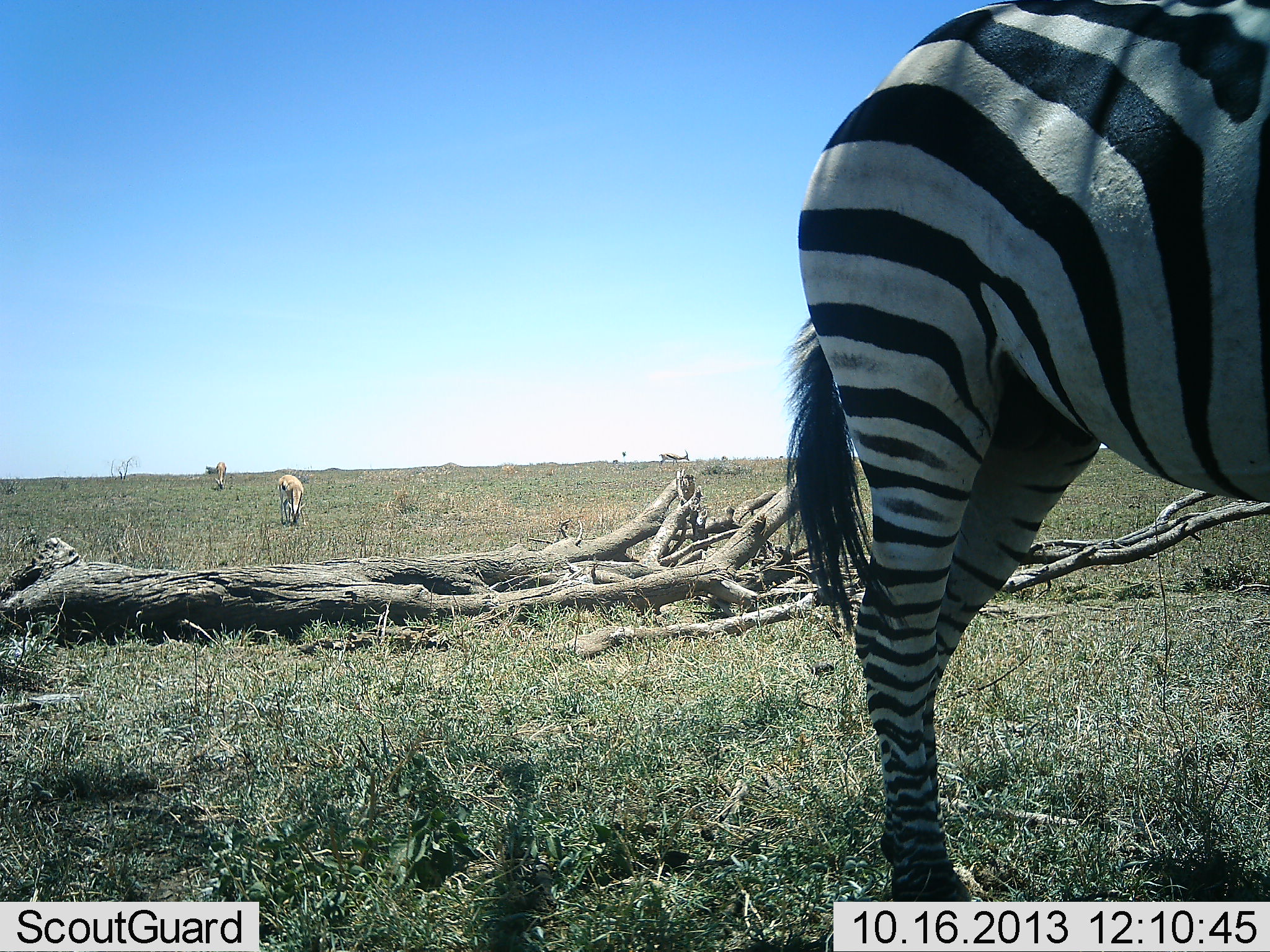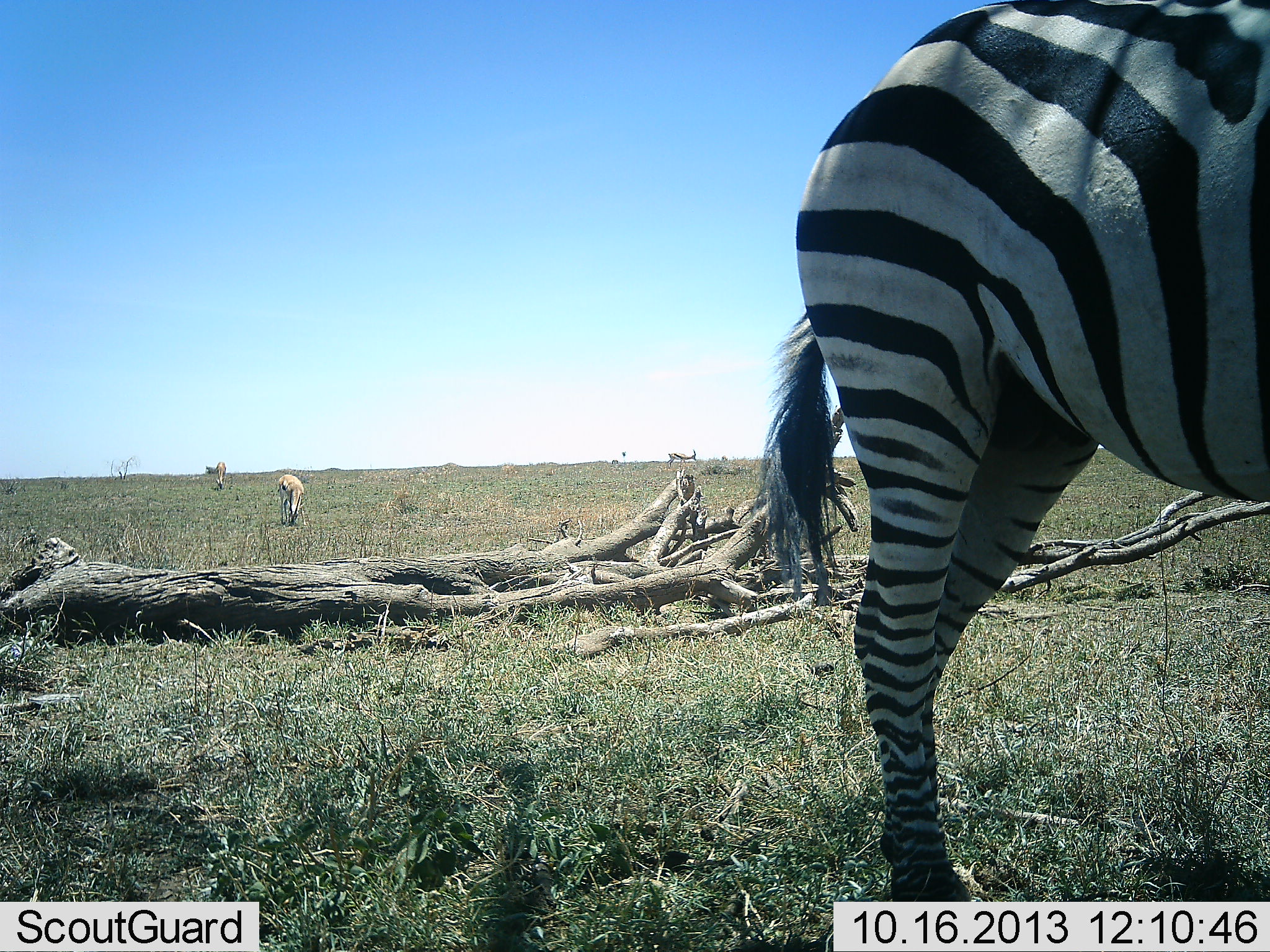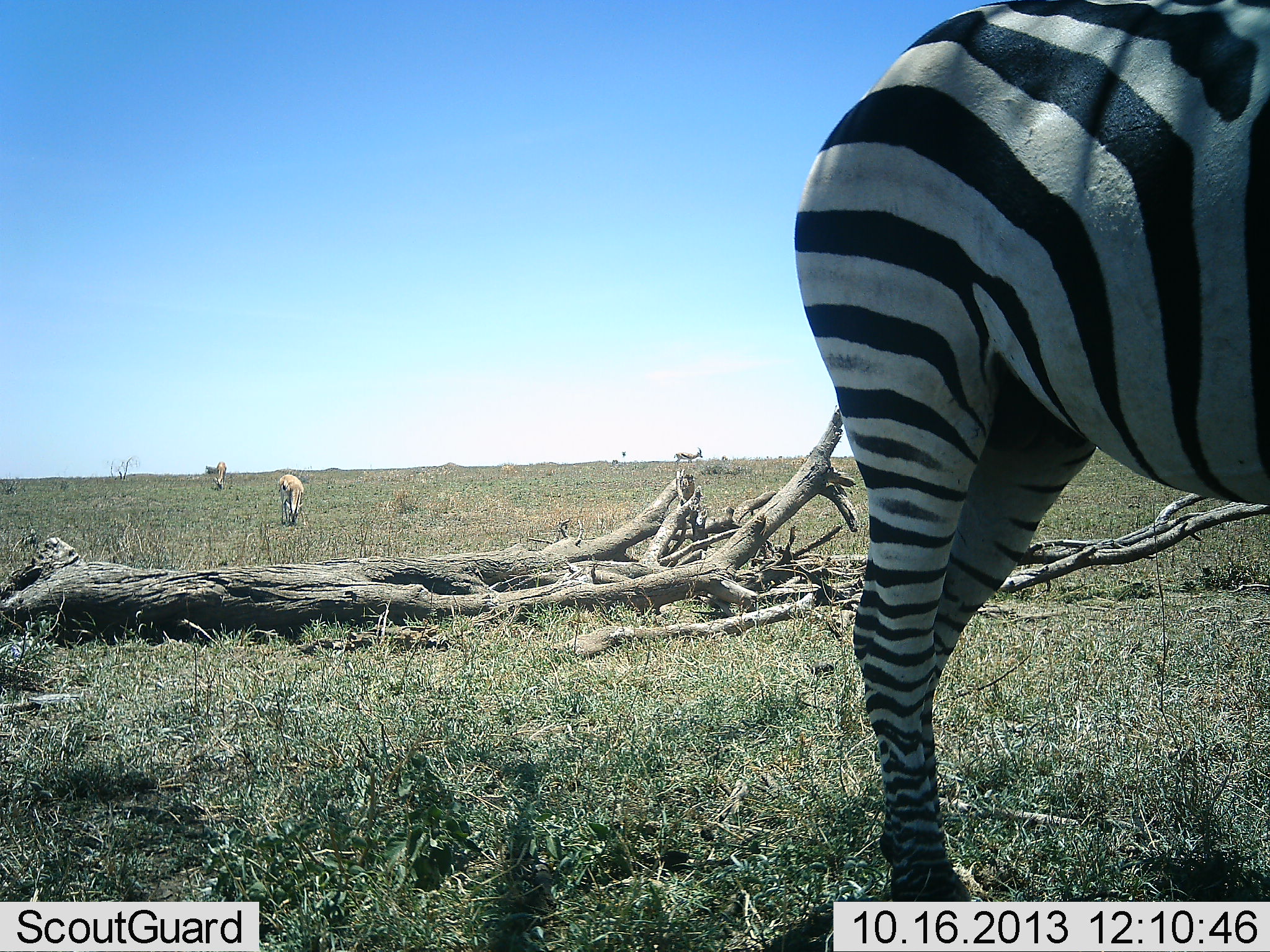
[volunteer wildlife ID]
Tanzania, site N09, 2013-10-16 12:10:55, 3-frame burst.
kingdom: Animalia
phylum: Chordata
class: Mammalia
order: Artiodactyla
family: Bovidae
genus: Eudorcas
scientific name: Eudorcas thomsonii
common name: thomson's gazelle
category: gazellethomsons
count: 3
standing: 41%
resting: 6%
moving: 29%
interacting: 0%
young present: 0%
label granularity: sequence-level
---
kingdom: Animalia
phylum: Chordata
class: Mammalia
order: Perissodactyla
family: Equidae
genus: Equus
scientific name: Equus quagga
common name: plains zebra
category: zebra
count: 1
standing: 95%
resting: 9%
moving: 0%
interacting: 0%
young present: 0%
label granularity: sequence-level